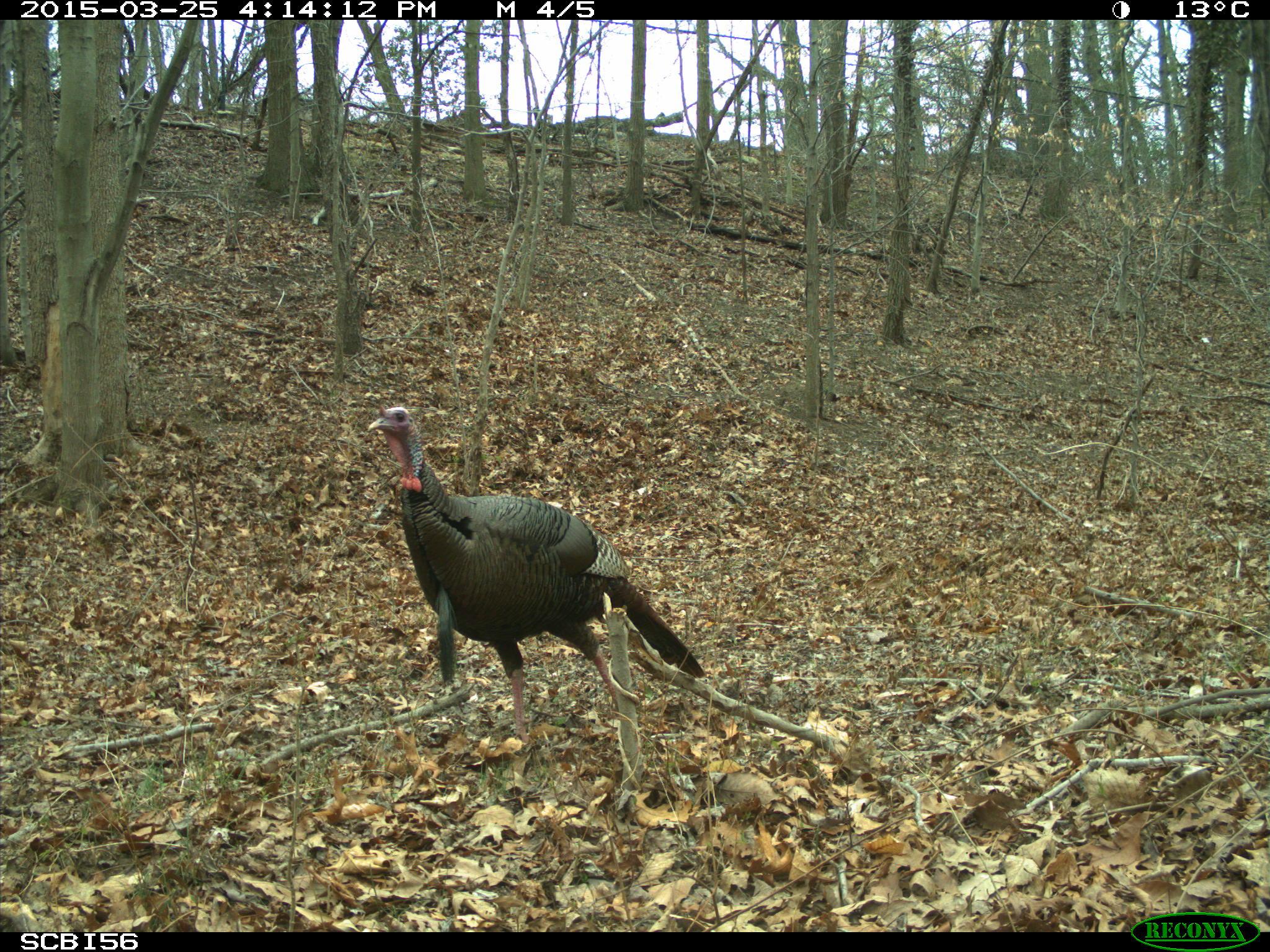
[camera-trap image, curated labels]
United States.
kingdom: Animalia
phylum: Chordata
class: Aves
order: Galliformes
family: Phasianidae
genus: Meleagris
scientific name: Meleagris gallopavo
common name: wild turkey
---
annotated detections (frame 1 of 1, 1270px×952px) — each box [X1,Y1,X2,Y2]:
Wild Turkey: [361,389,718,733]